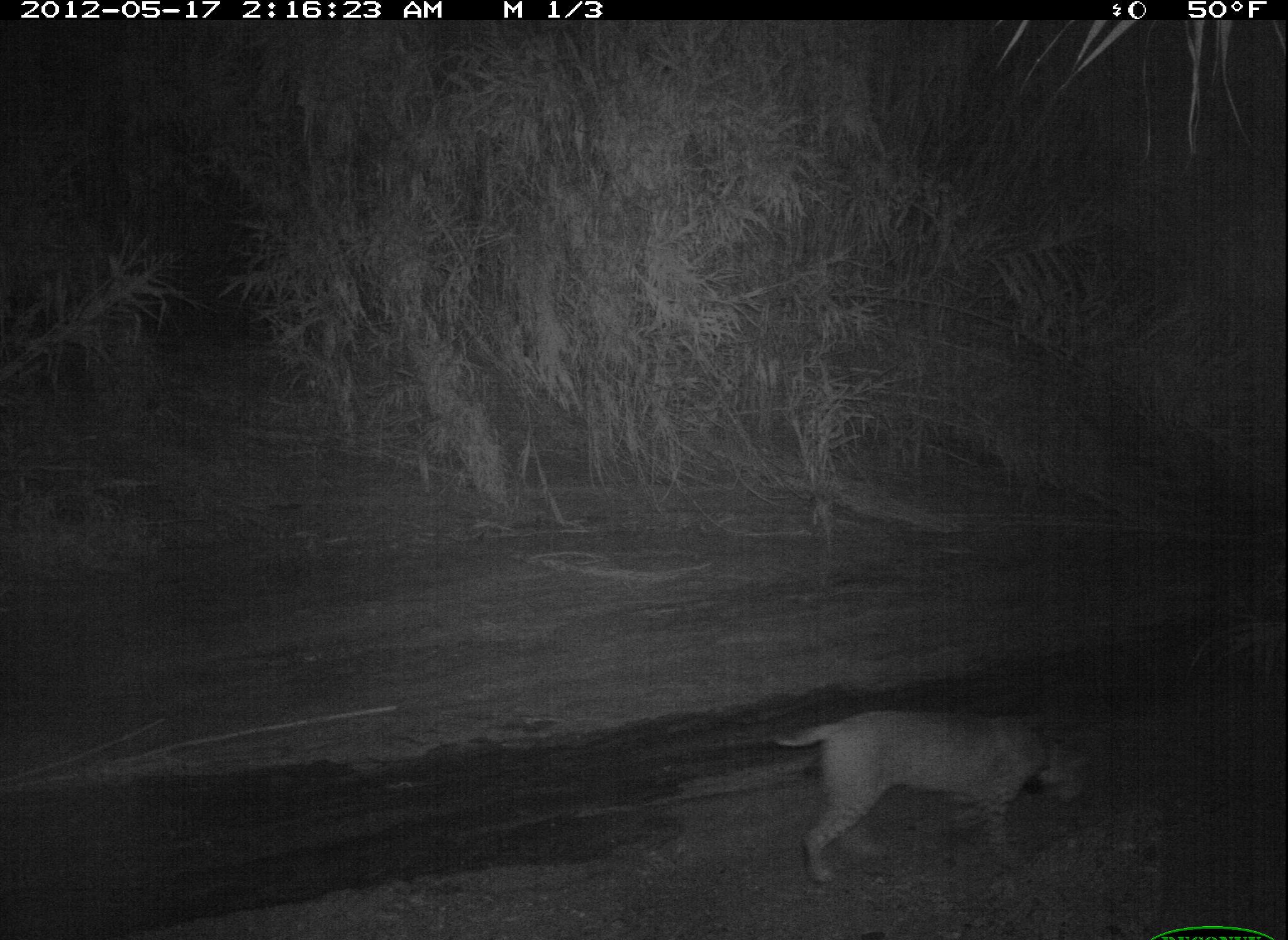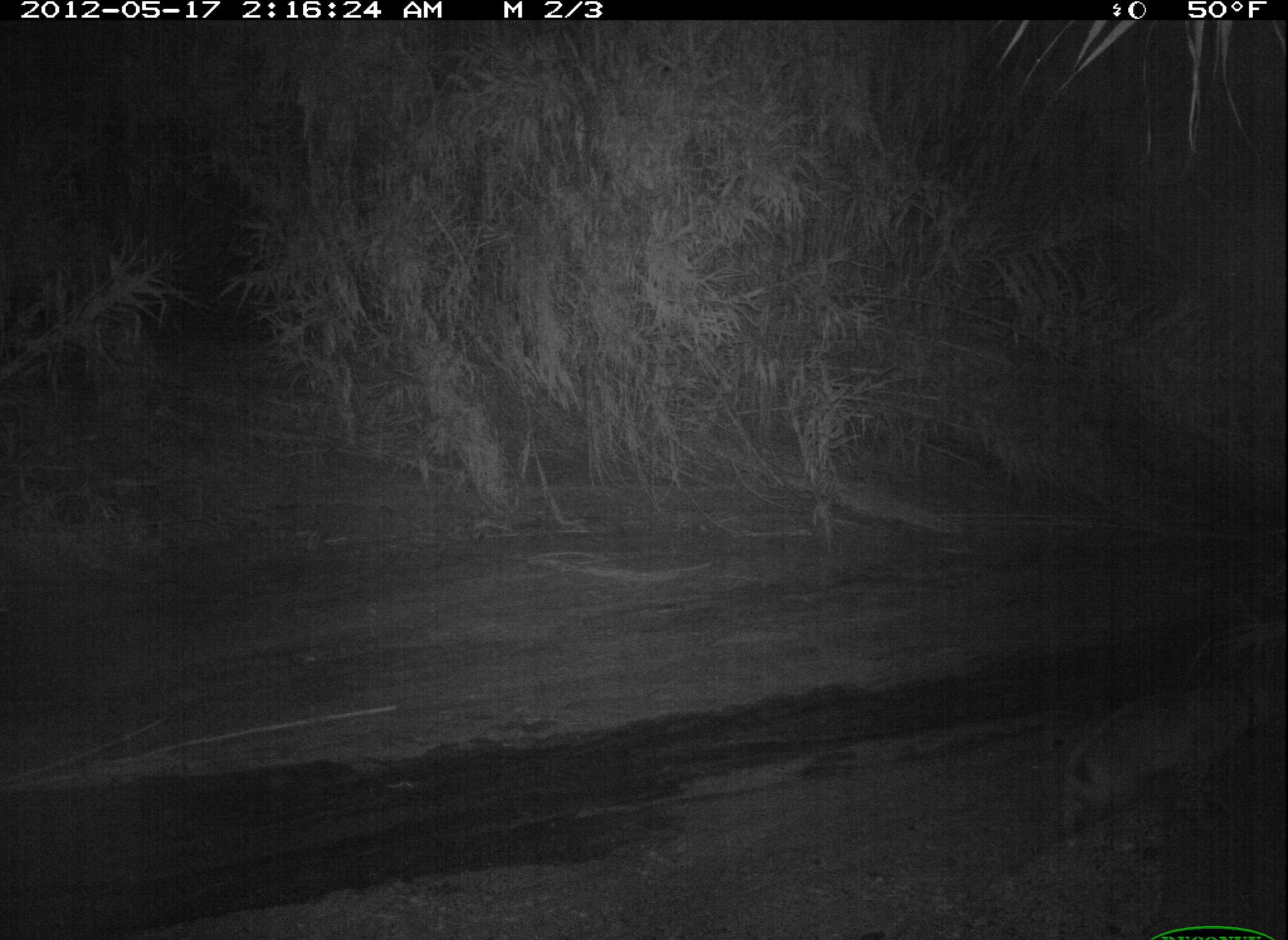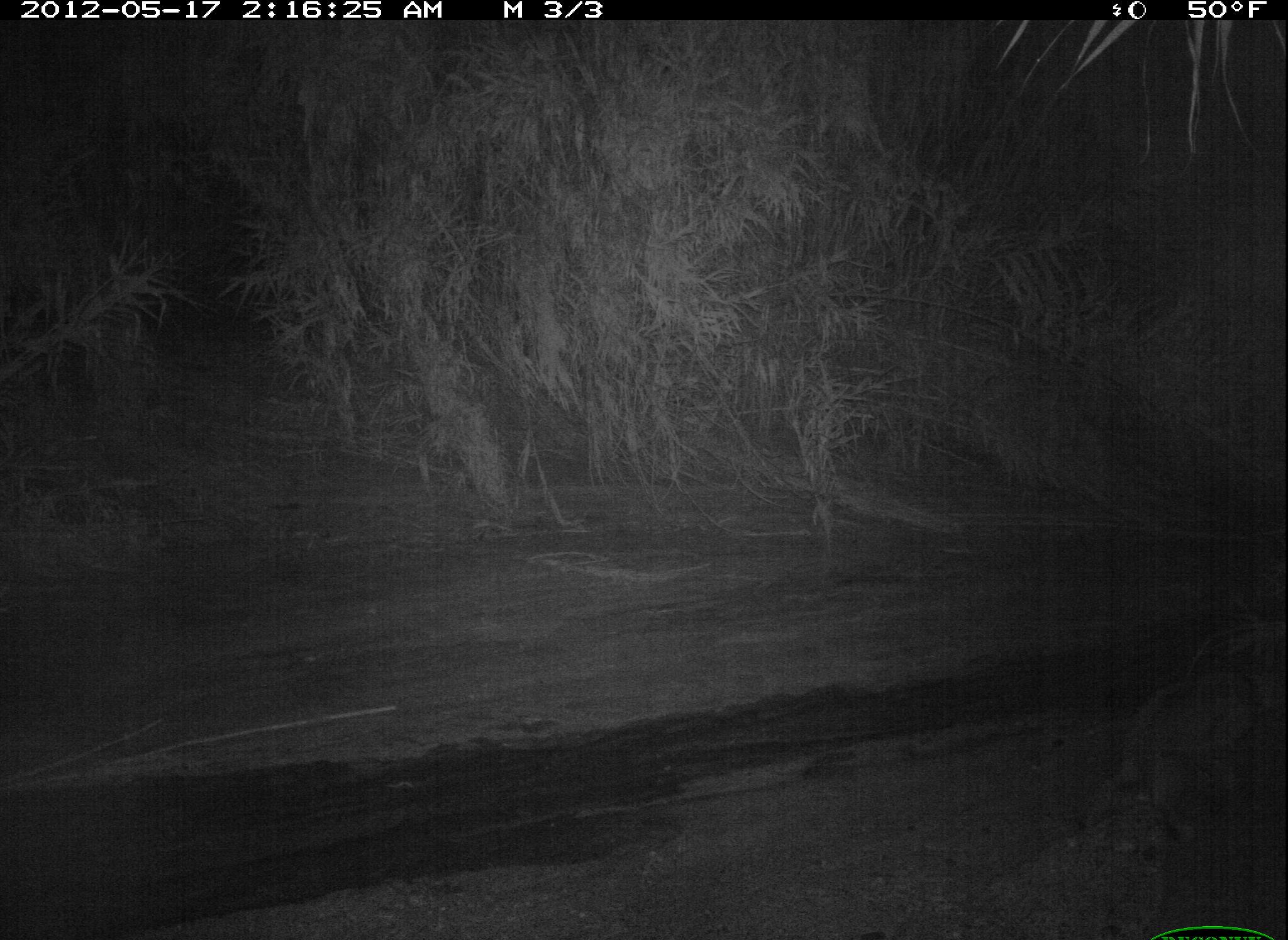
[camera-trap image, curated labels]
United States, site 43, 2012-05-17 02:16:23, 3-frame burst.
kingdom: Animalia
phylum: Chordata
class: Mammalia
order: Carnivora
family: Felidae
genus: Lynx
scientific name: Lynx rufus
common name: bobcat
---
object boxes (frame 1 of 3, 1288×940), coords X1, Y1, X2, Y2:
bobcat: 760, 697, 1101, 894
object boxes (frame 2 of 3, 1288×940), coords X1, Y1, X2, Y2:
bobcat: 1048, 657, 1283, 854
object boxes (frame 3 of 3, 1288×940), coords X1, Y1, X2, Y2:
bobcat: 1107, 664, 1284, 838